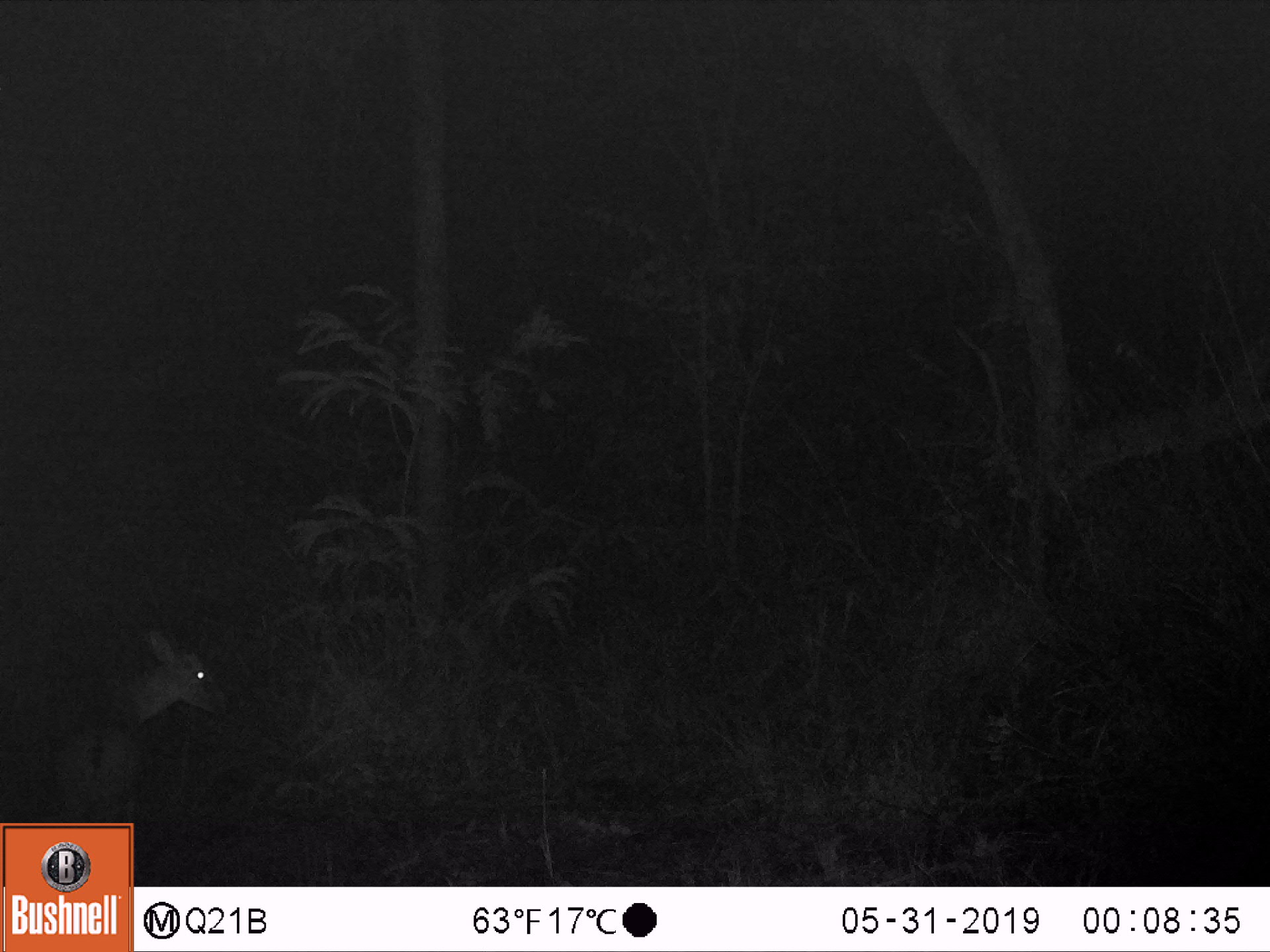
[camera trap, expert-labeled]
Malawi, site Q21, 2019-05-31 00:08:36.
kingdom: Animalia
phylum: Chordata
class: Mammalia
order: Artiodactyla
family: Bovidae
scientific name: Antilopinae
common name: small antelope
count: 1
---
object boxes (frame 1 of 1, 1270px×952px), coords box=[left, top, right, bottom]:
small antelope: box=[40, 620, 243, 819]